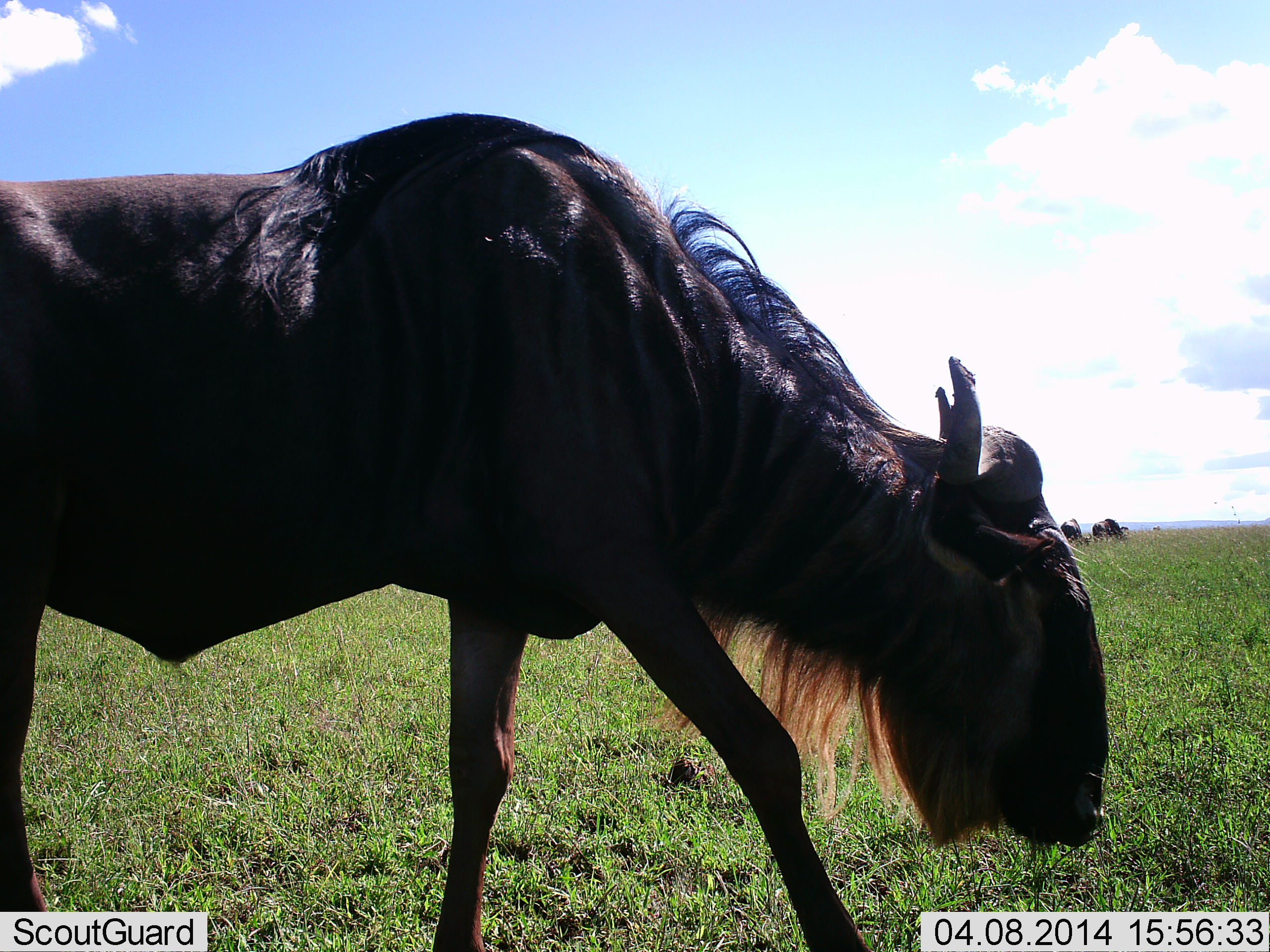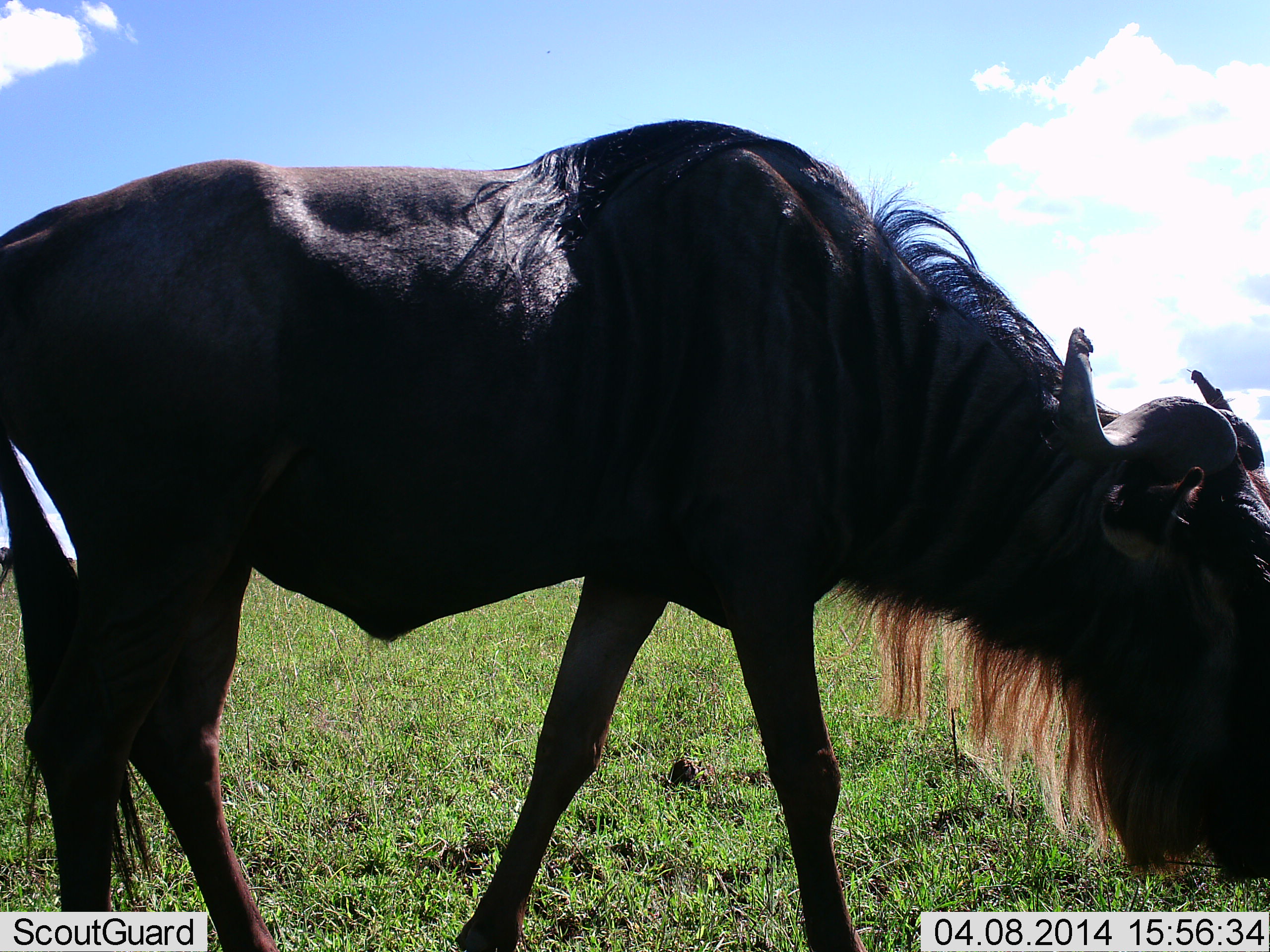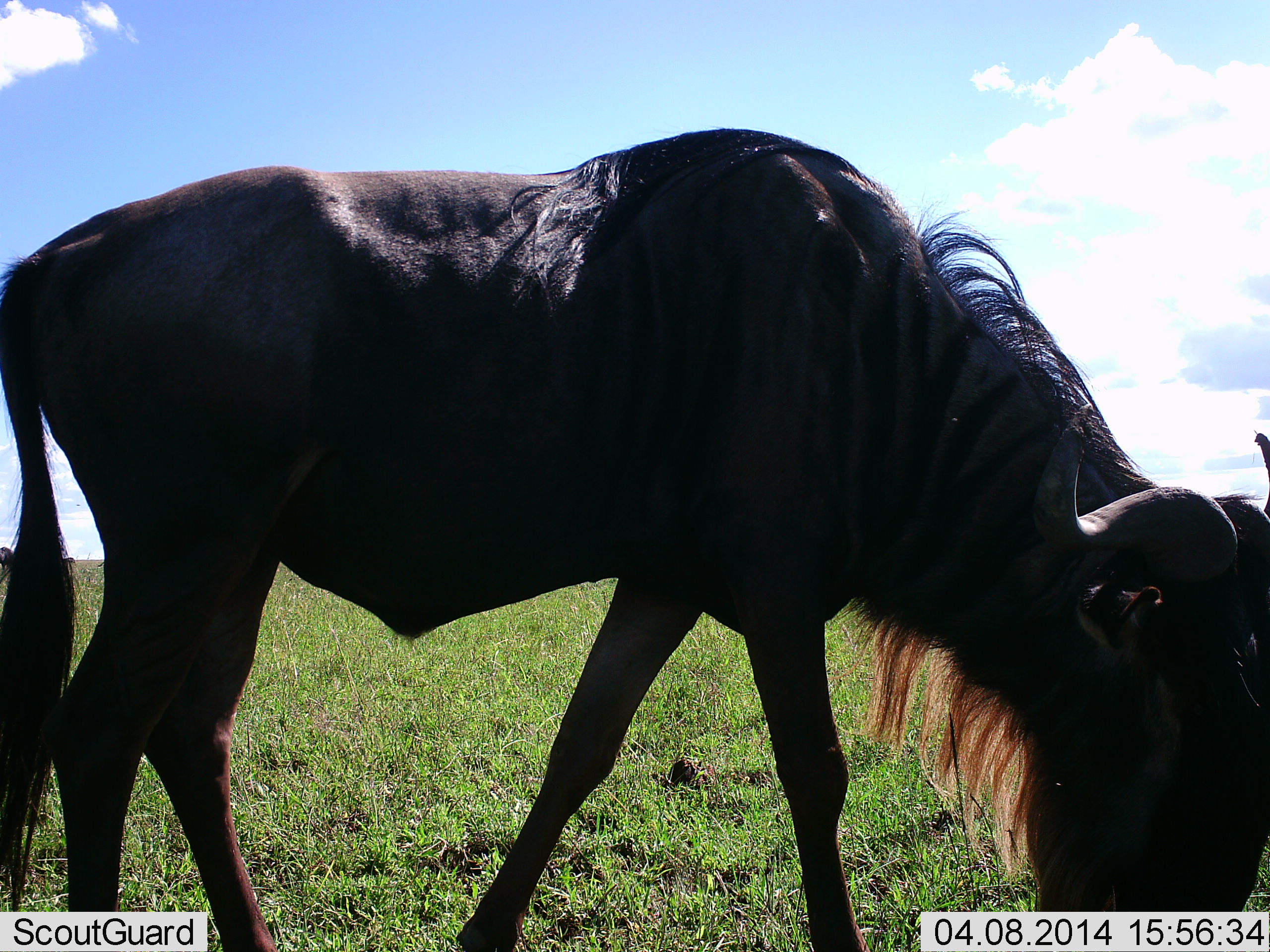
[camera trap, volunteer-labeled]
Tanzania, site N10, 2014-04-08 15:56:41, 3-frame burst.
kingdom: Animalia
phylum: Chordata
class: Mammalia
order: Artiodactyla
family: Bovidae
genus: Connochaetes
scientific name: Connochaetes taurinus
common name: blue wildebeest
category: wildebeest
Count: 1.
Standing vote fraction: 23%.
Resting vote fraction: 2%.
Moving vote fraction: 37%.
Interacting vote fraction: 0%.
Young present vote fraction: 0%.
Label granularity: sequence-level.